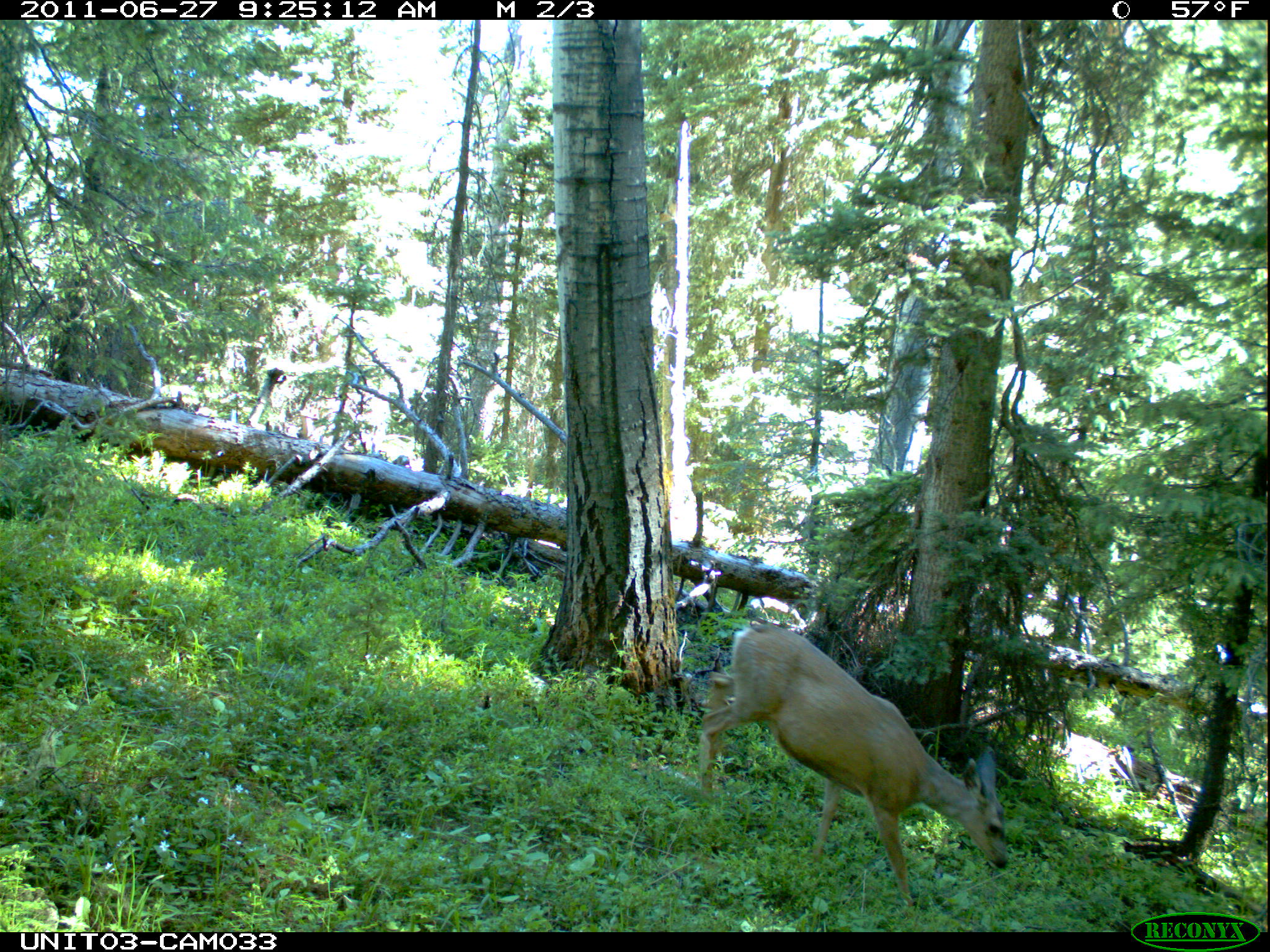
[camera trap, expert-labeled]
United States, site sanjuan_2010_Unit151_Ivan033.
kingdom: Animalia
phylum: Chordata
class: Mammalia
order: Artiodactyla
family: Cervidae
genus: Odocoileus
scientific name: Odocoileus hemionus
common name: mule deer